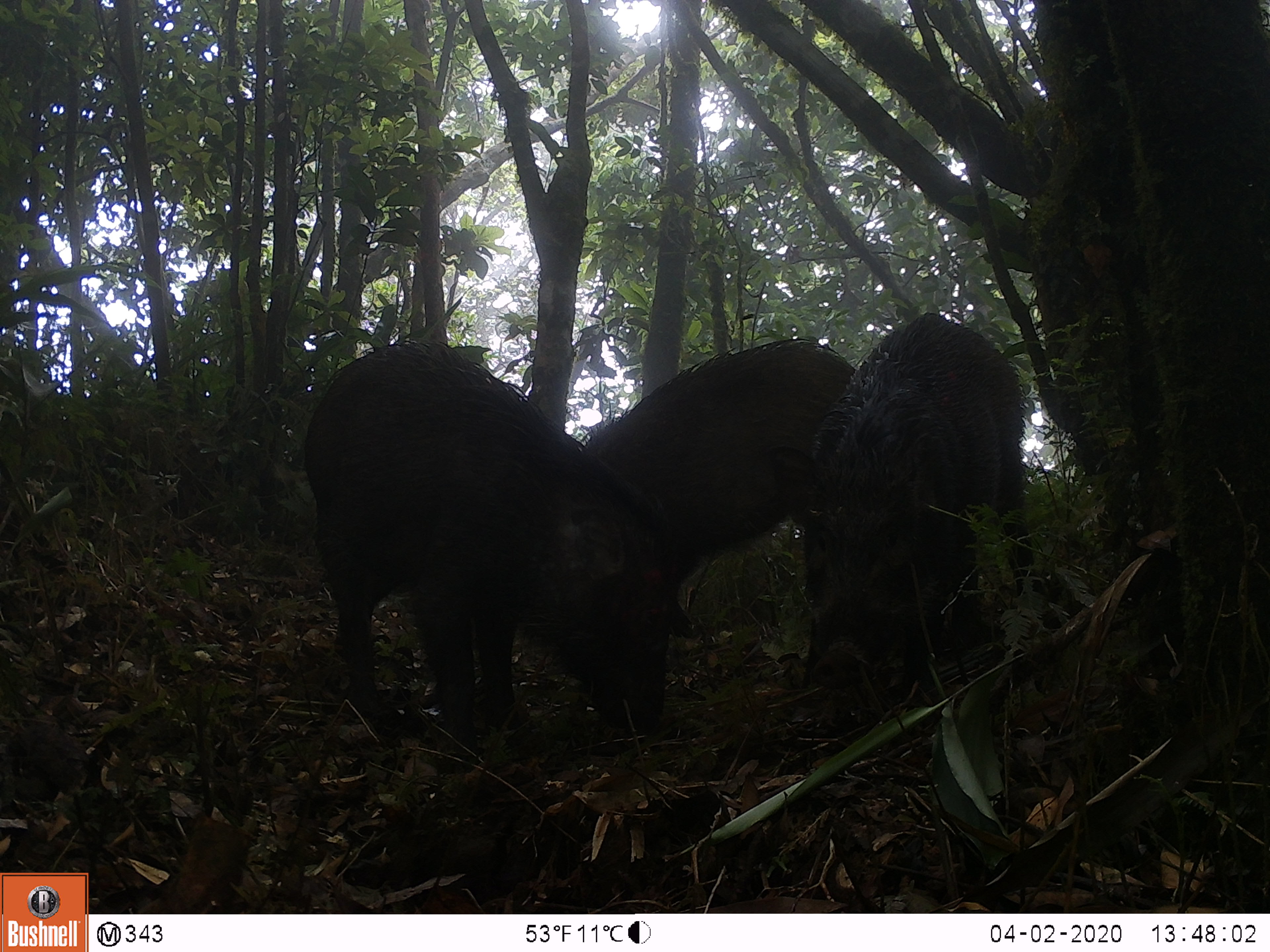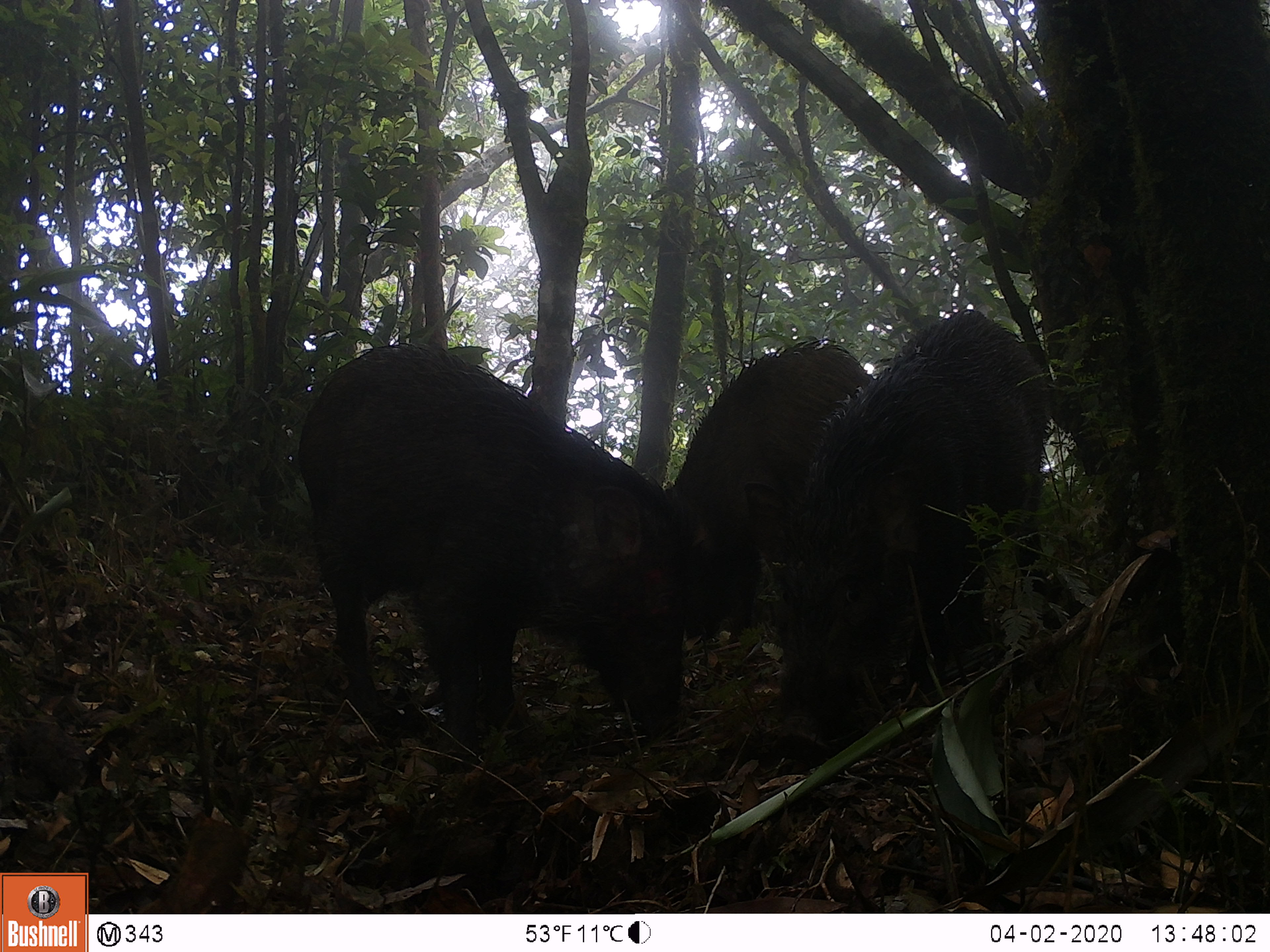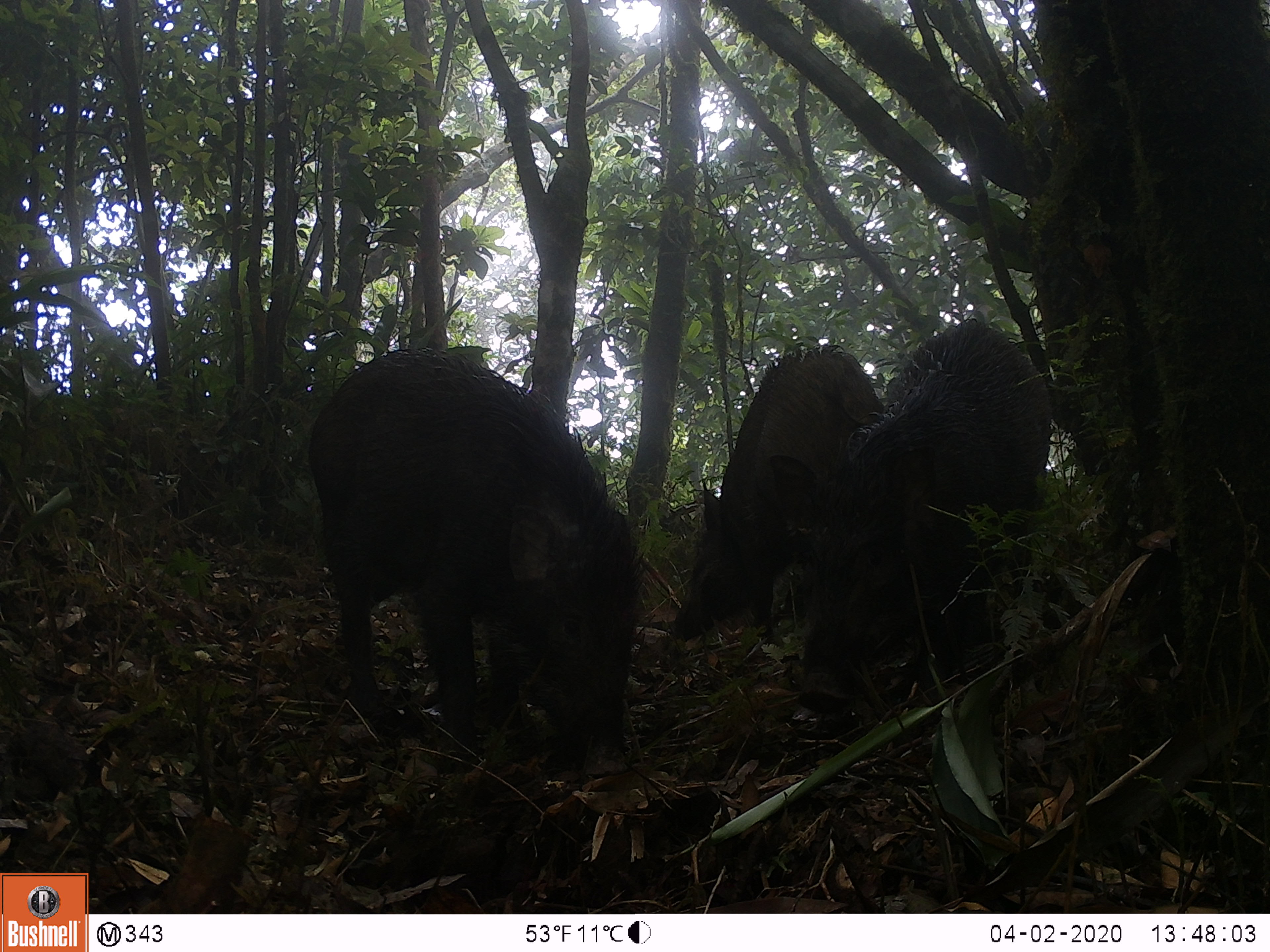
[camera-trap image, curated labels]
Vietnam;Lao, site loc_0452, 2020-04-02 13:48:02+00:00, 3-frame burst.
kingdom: Animalia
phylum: Chordata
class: Mammalia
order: Artiodactyla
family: Suidae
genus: Sus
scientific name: Sus scrofa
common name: eurasian wild pig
Eurasian wild pig (Sus scrofa). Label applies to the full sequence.